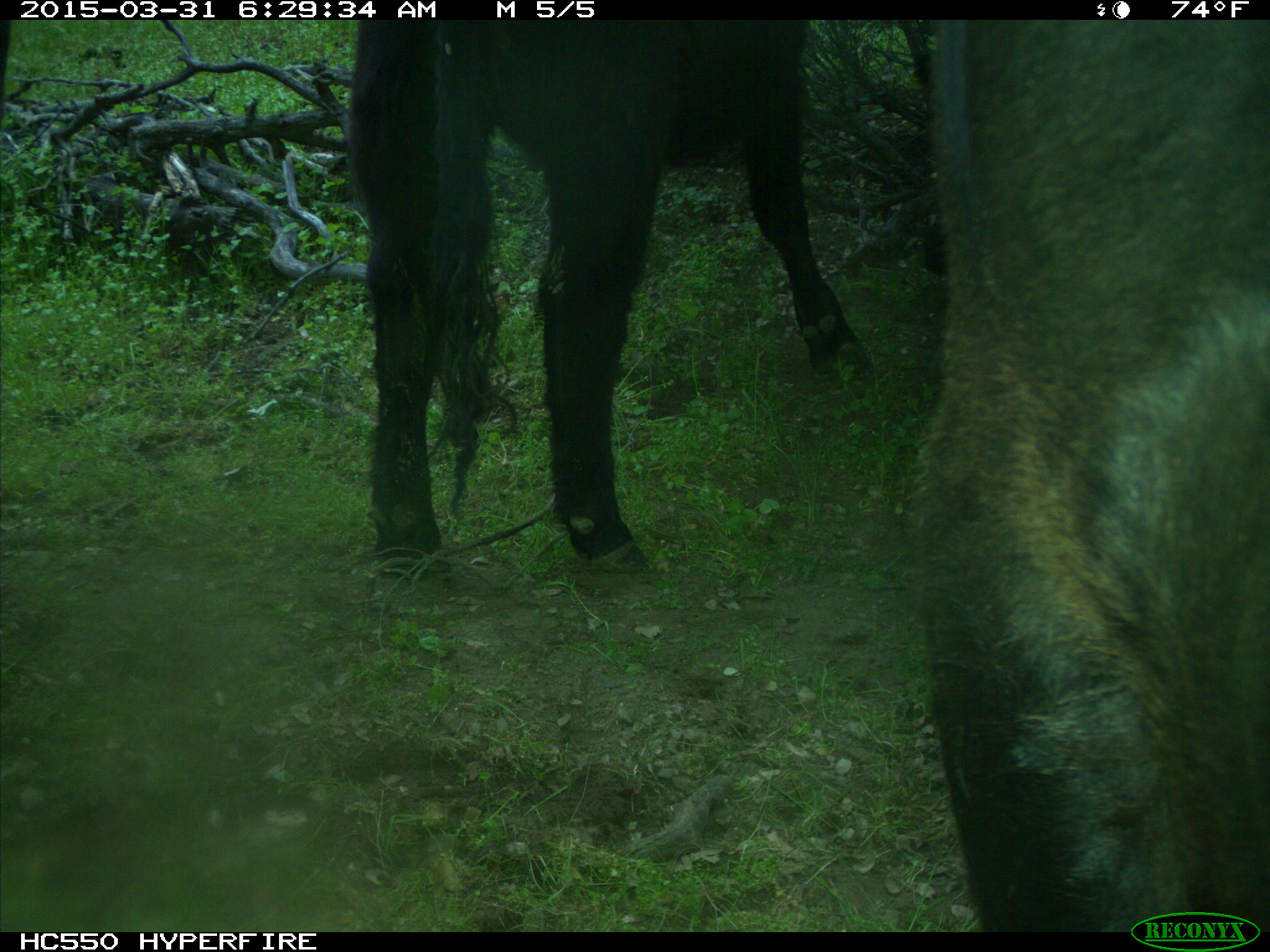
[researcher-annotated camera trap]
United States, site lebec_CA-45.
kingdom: Animalia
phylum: Chordata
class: Mammalia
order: Artiodactyla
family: Bovidae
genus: Bos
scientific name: Bos taurus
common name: domestic cow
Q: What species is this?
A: Bos taurus (domestic cow).